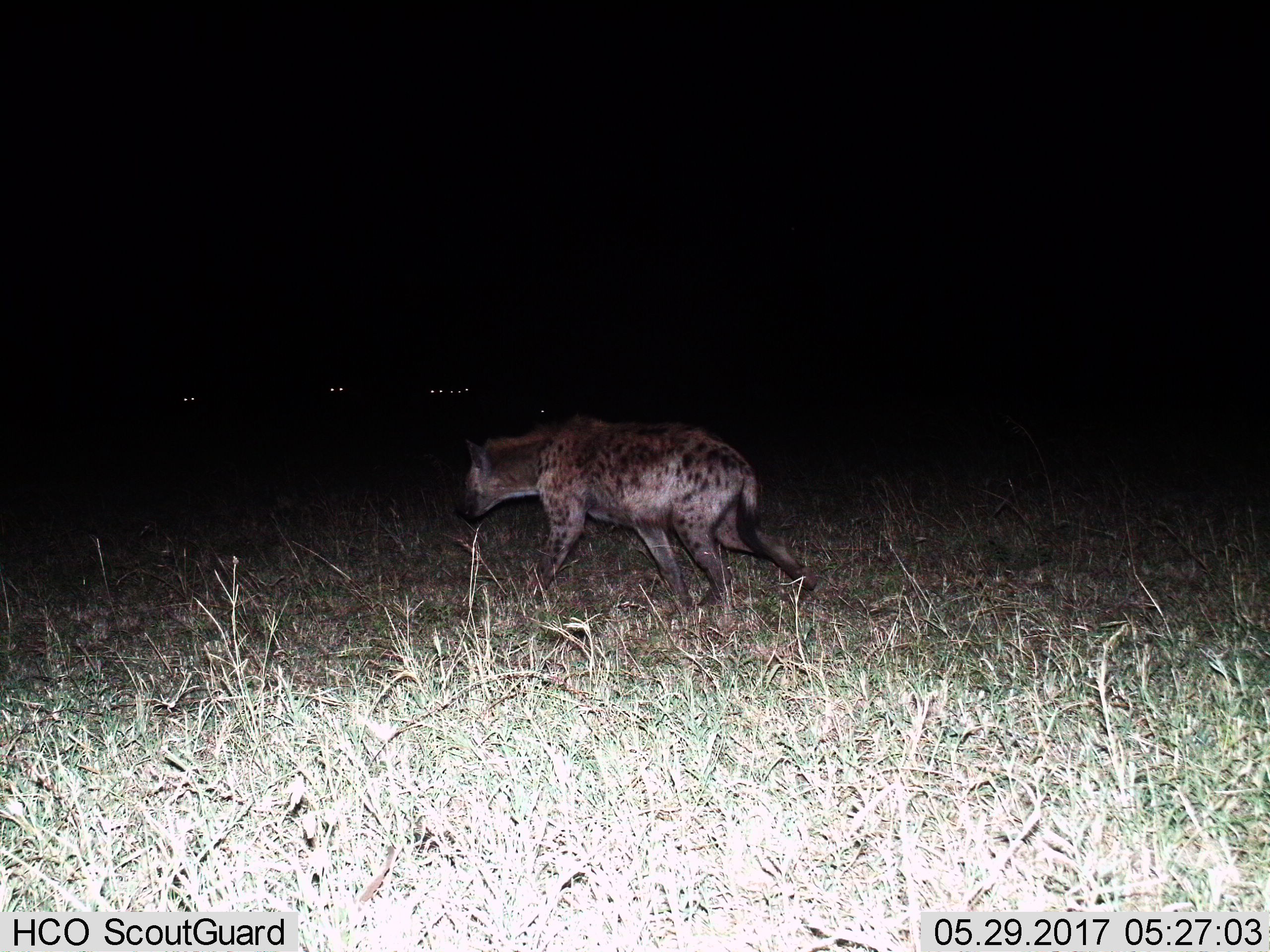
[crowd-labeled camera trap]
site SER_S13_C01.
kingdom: Animalia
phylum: Chordata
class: Mammalia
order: Carnivora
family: Hyaenidae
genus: Crocuta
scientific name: Crocuta crocuta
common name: spotted hyena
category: hyenaspotted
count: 1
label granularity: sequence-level